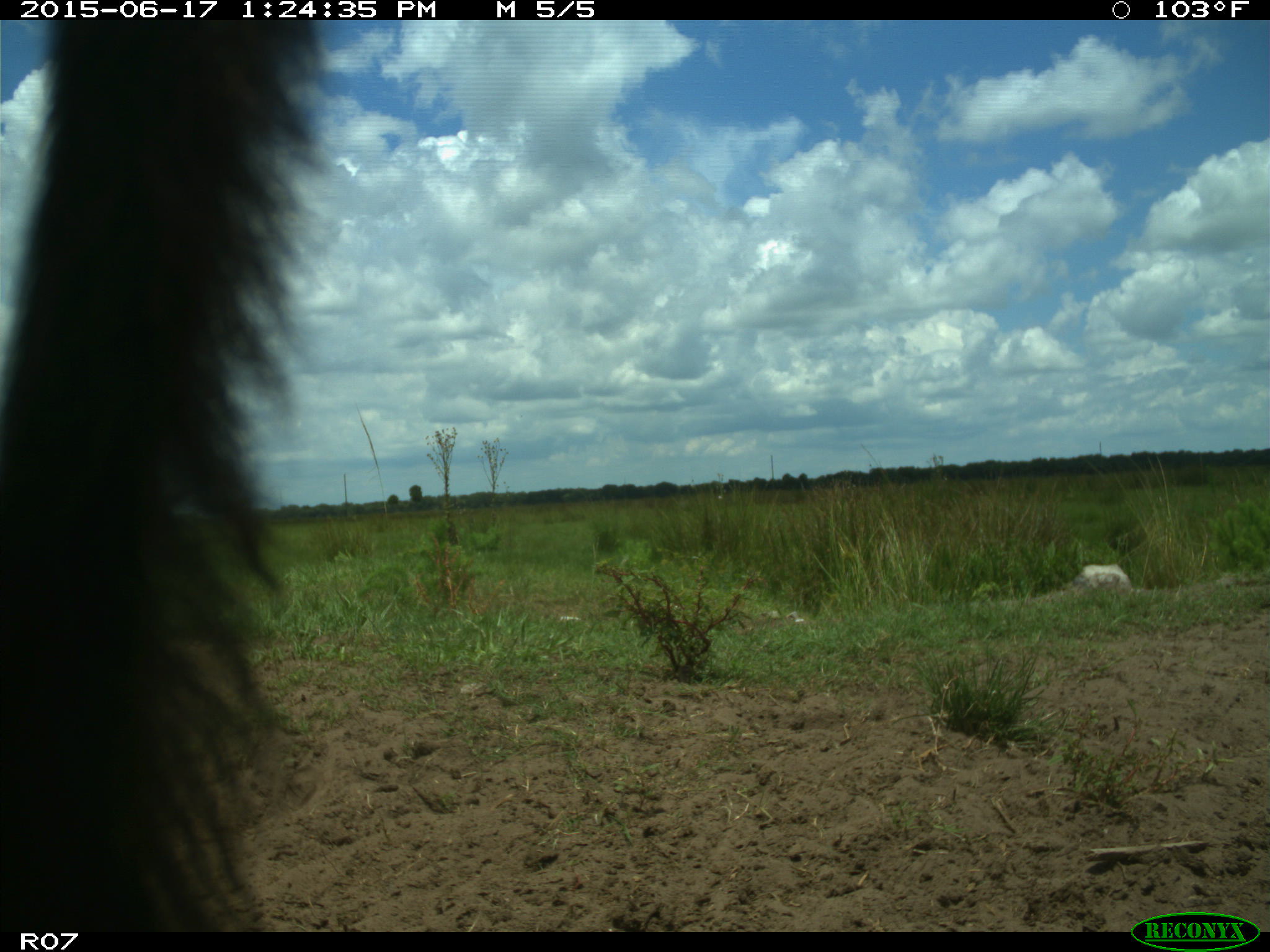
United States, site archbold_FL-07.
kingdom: Animalia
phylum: Chordata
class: Mammalia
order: Artiodactyla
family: Bovidae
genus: Bos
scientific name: Bos taurus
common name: domestic cow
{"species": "Bos taurus (domestic cow)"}